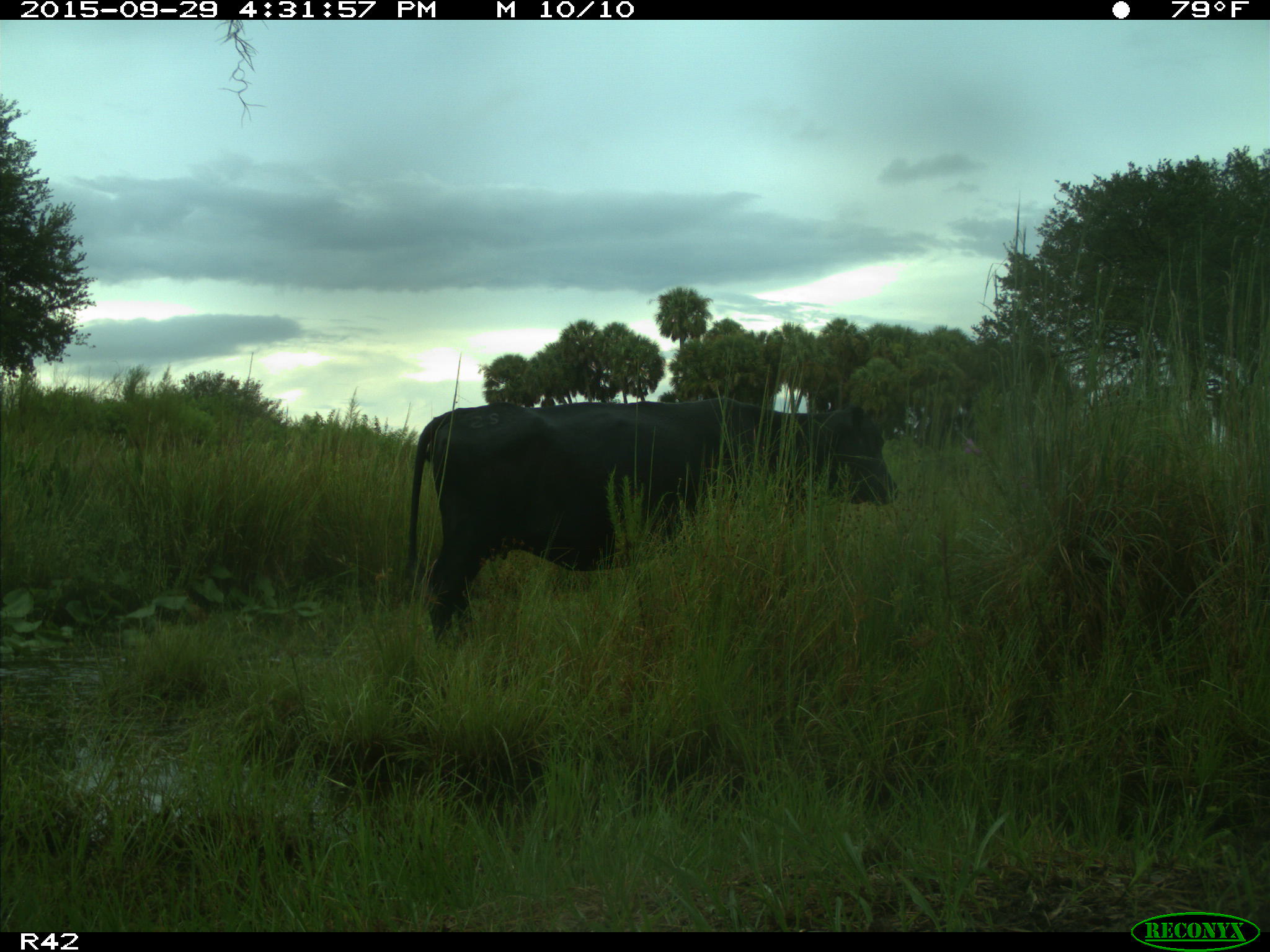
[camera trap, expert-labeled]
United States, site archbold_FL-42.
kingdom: Animalia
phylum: Chordata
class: Mammalia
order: Artiodactyla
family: Bovidae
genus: Bos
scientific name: Bos taurus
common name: domestic cow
Bos taurus (domestic cow).